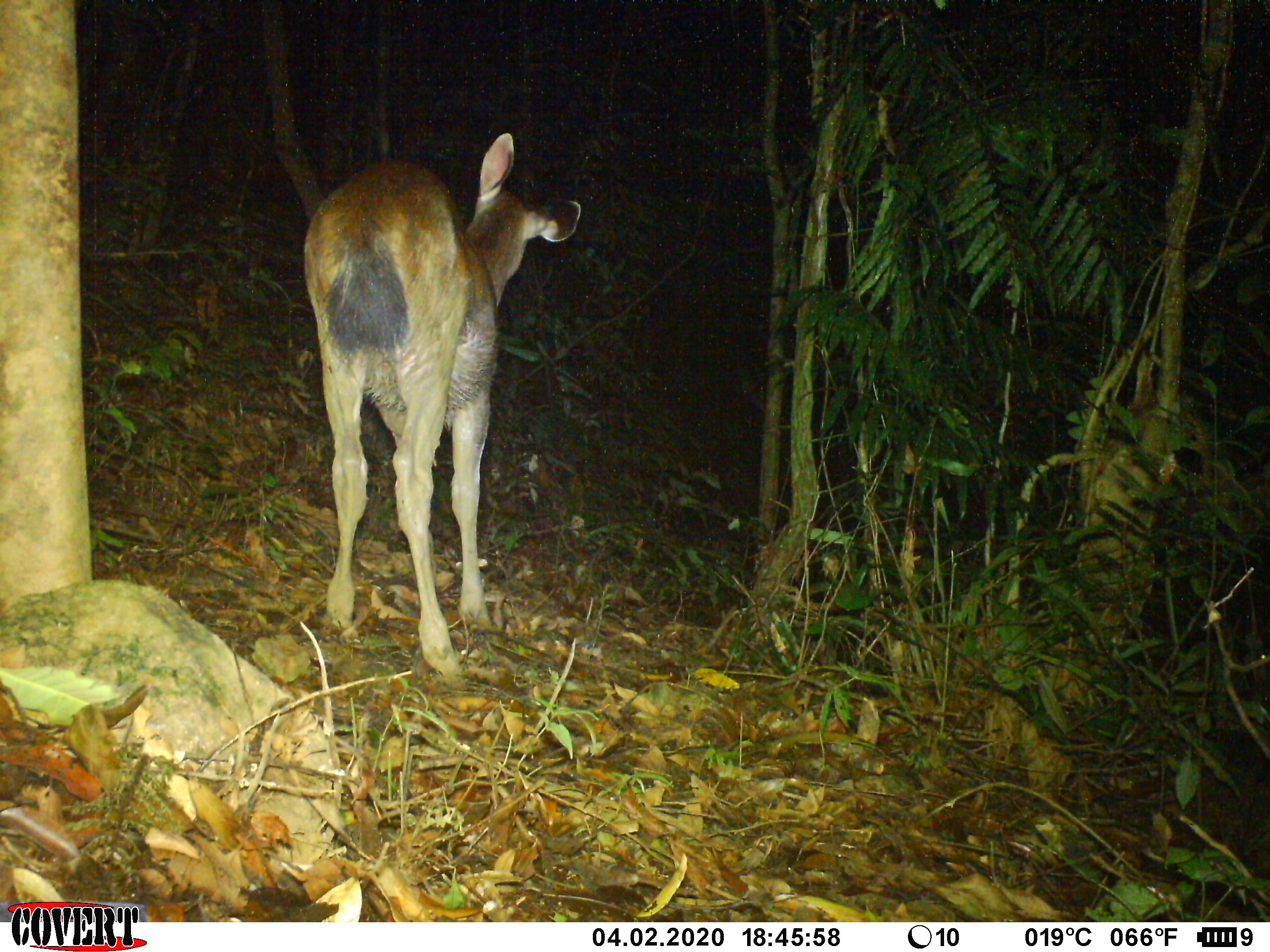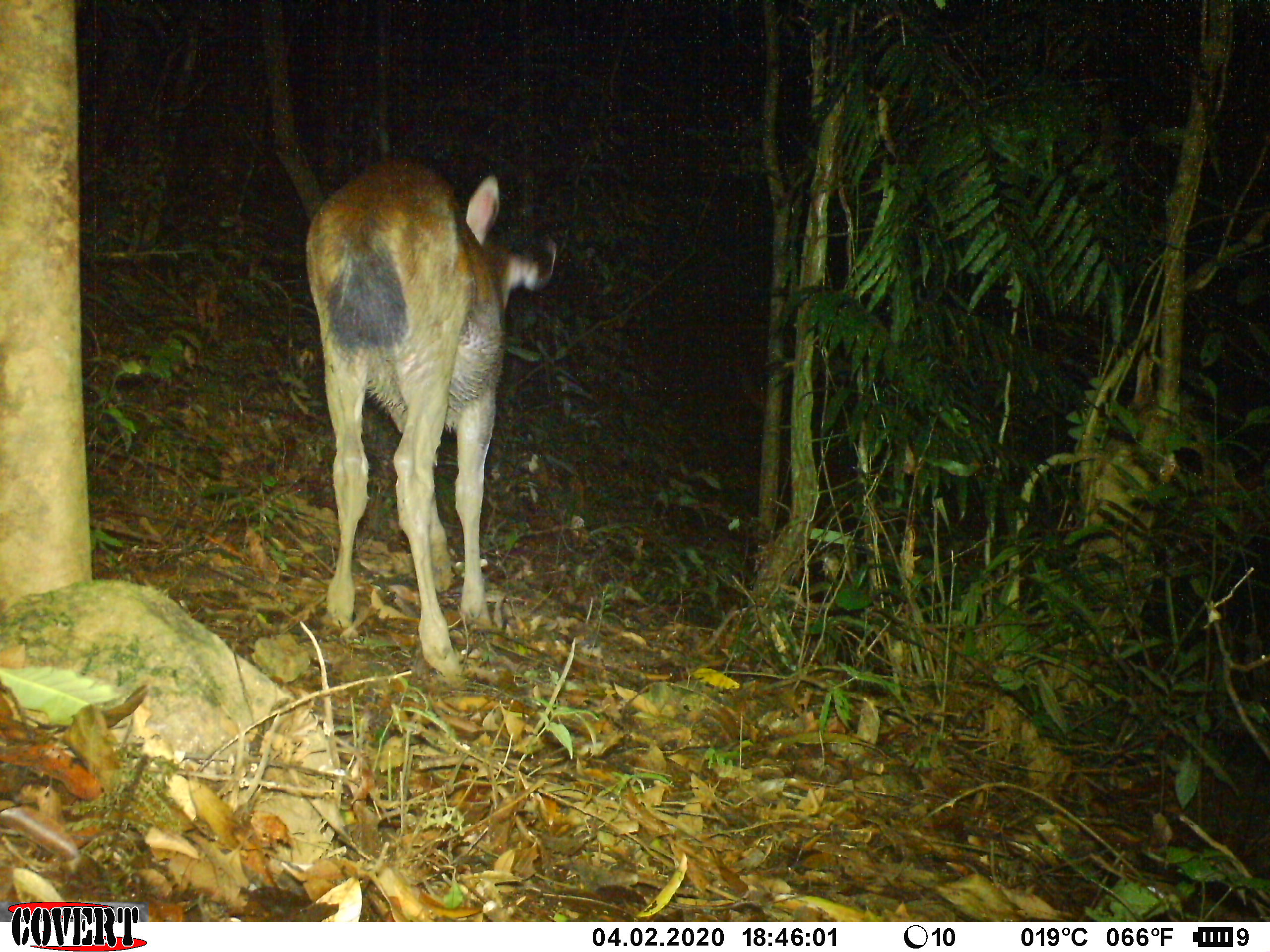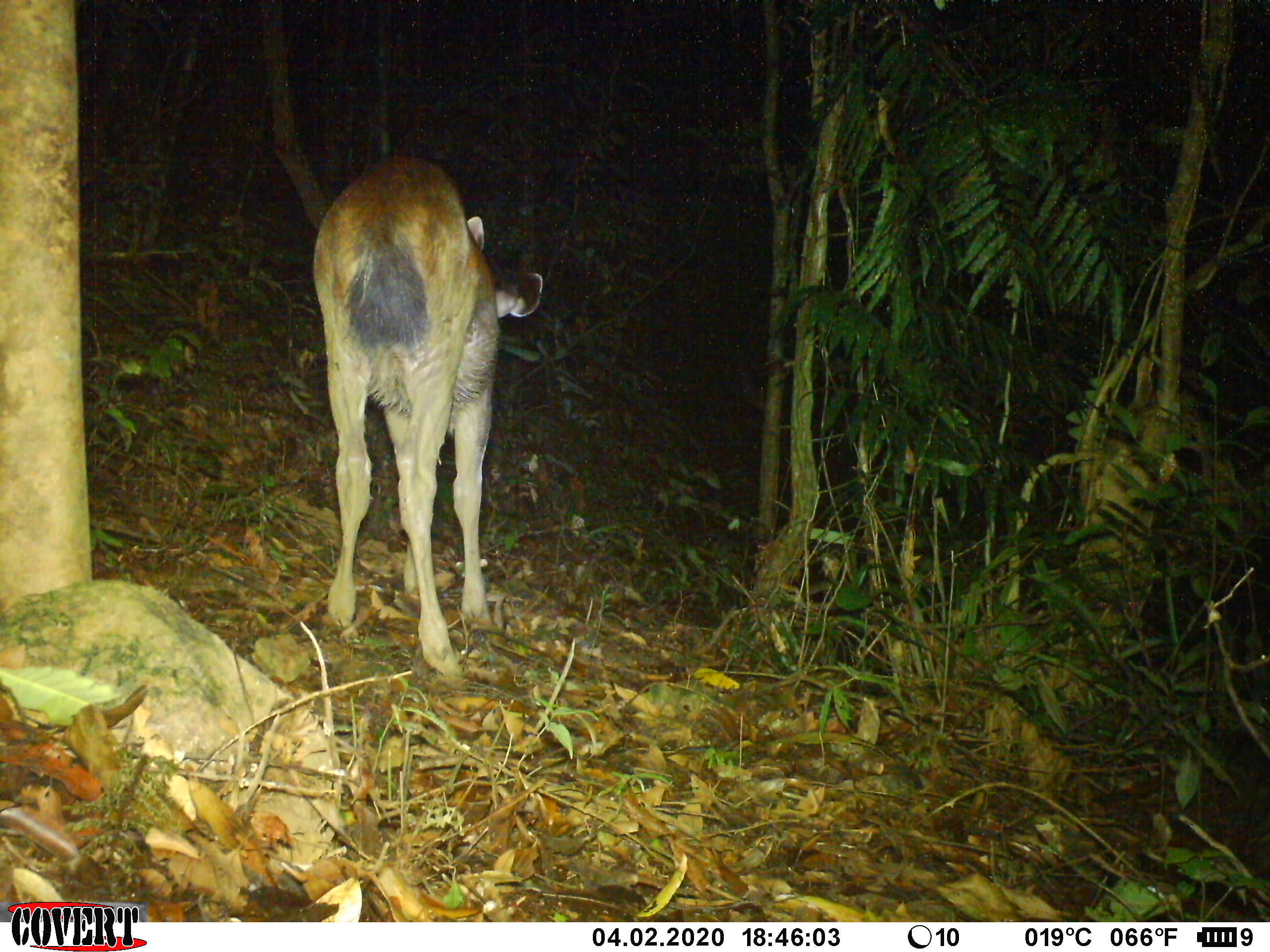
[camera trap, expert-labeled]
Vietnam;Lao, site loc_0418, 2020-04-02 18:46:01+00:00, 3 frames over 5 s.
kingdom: Animalia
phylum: Chordata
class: Mammalia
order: Artiodactyla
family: Cervidae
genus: Rusa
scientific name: Rusa unicolor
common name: sambar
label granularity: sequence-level